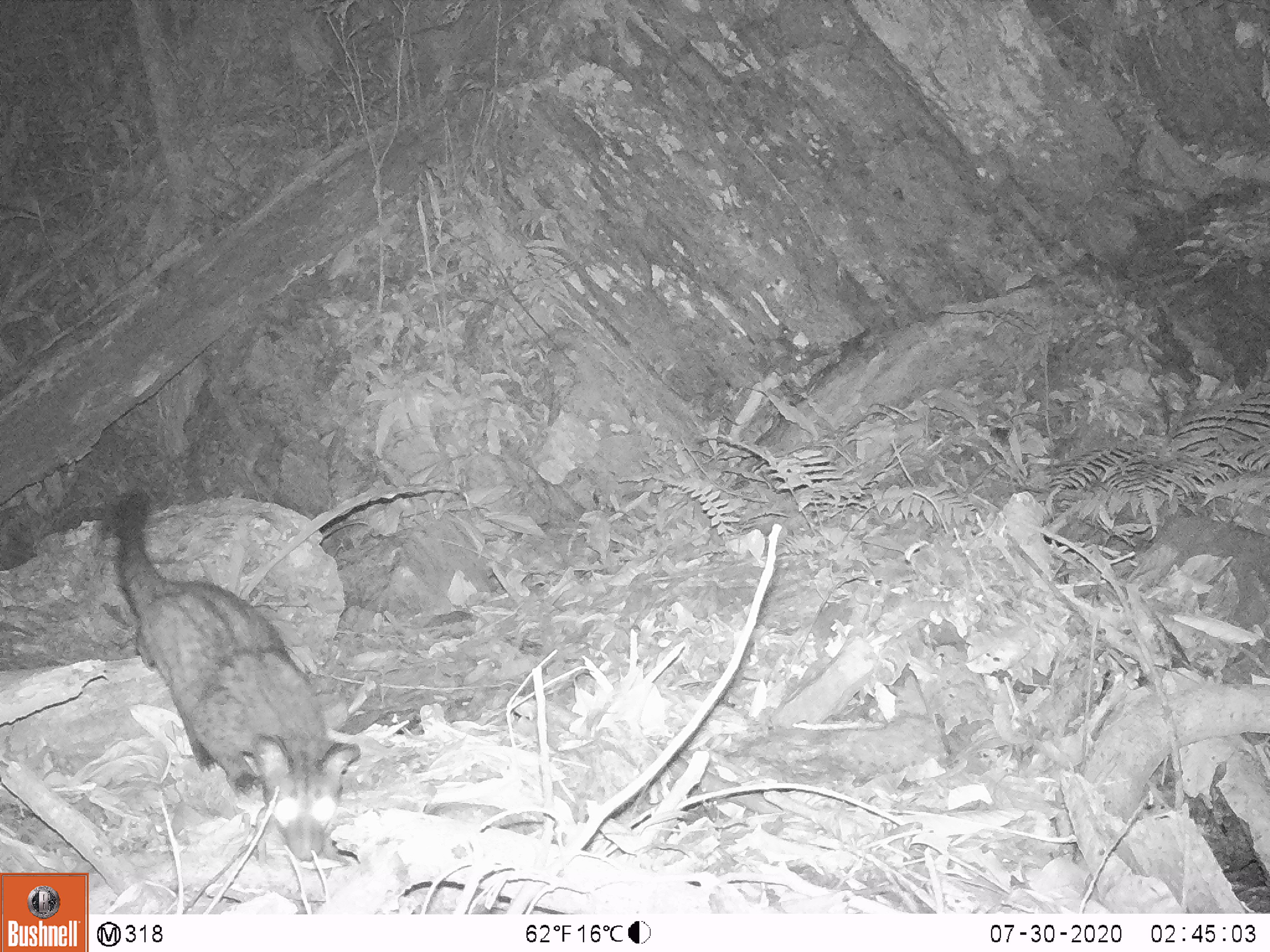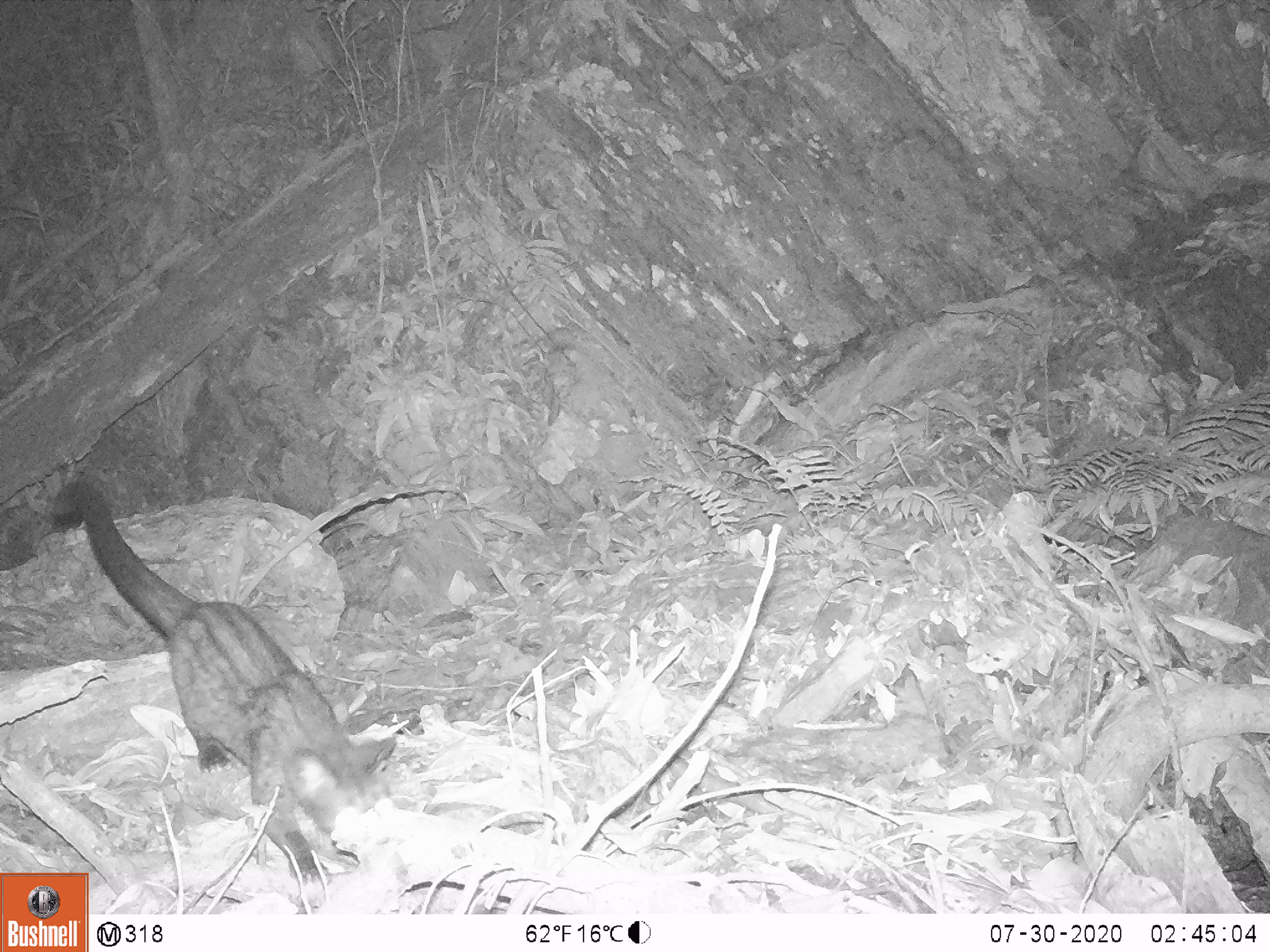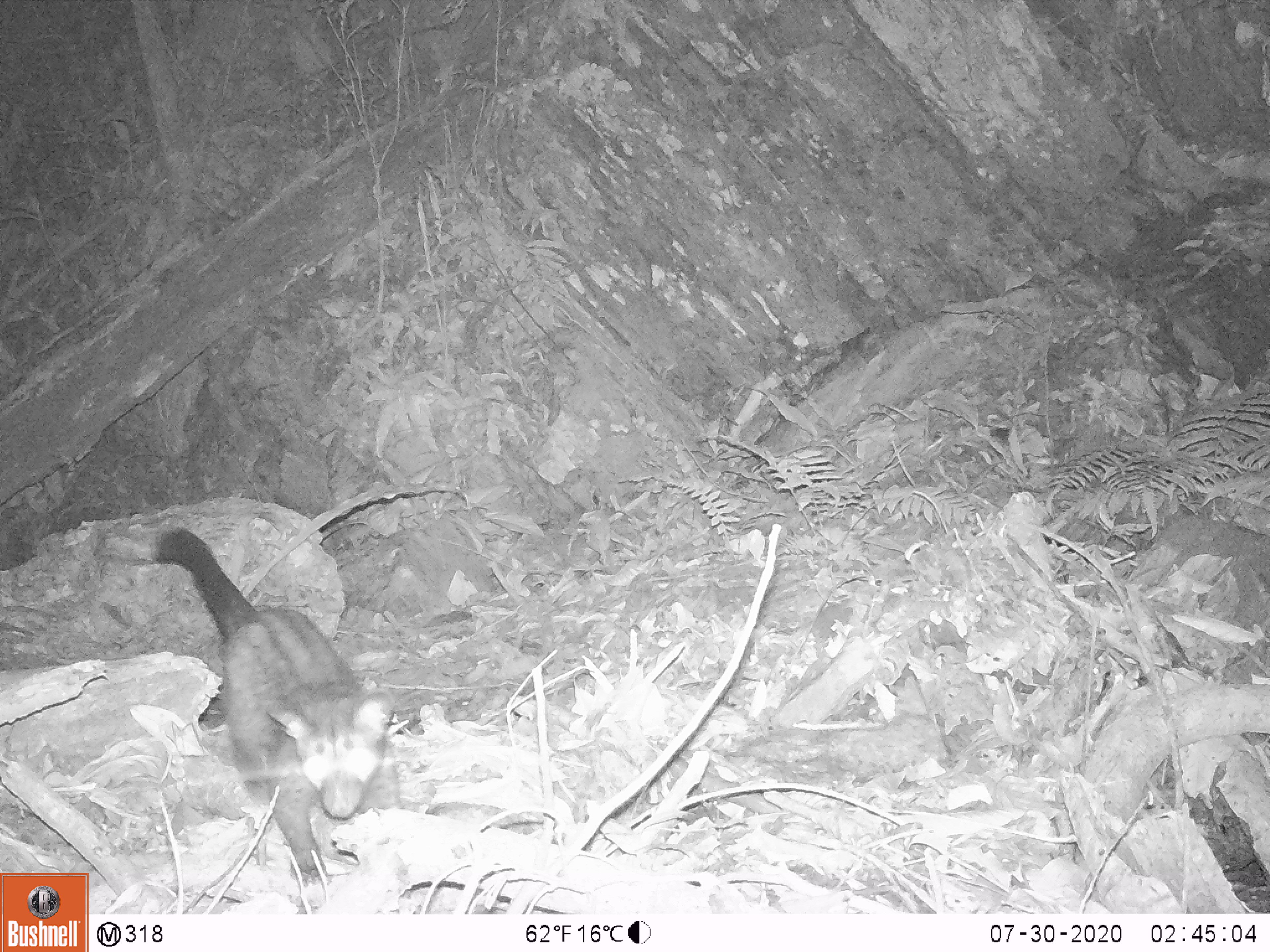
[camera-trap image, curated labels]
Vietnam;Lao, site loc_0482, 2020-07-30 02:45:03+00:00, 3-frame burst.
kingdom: Animalia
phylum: Chordata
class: Mammalia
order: Carnivora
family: Viverridae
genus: Paradoxurus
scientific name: Paradoxurus hermaphroditus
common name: common palm civet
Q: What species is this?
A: Common palm civet (Paradoxurus hermaphroditus).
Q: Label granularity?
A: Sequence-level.